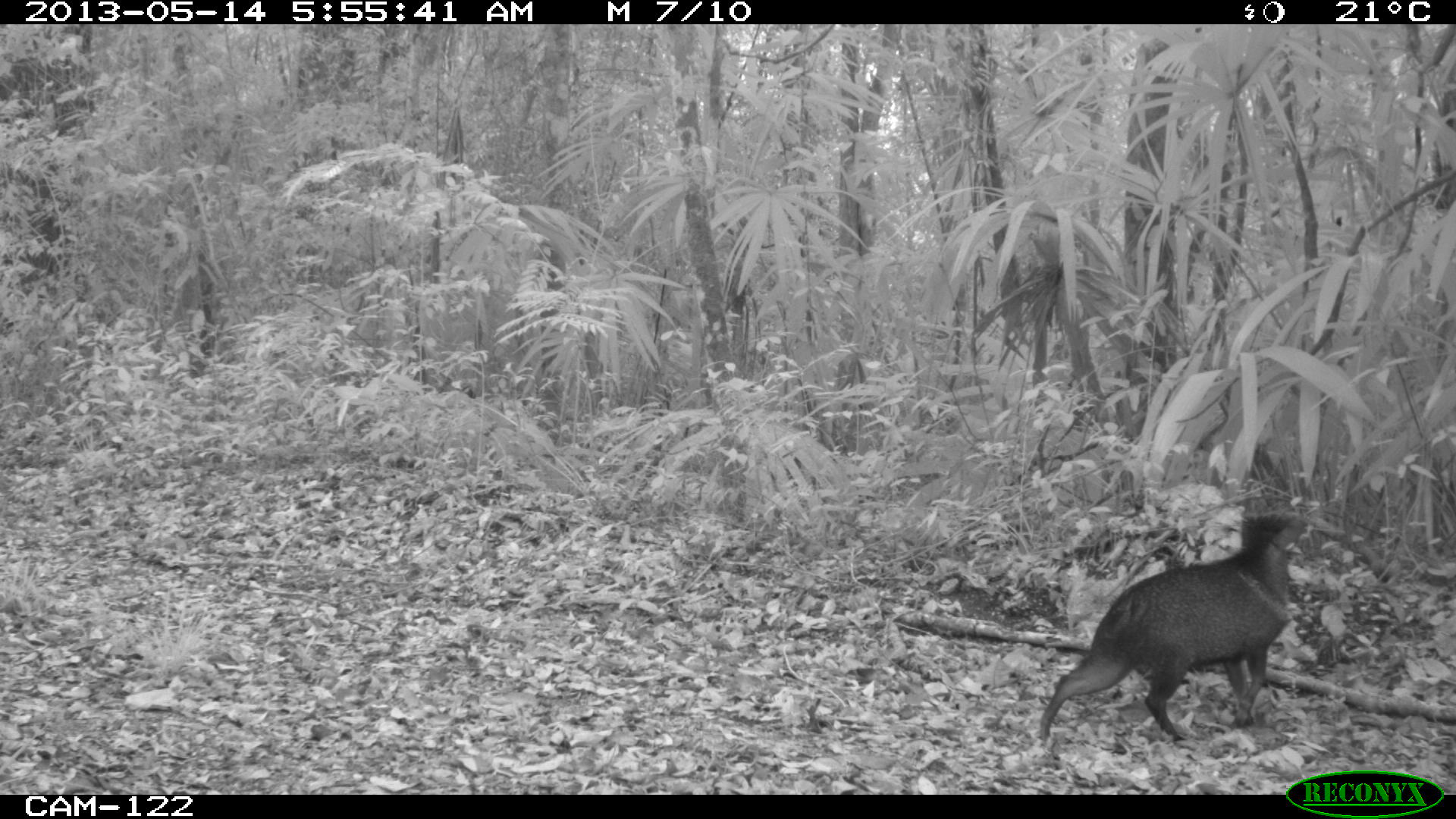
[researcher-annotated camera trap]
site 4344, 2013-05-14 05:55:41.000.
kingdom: Animalia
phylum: Chordata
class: Mammalia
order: Artiodactyla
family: Tayassuidae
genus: Pecari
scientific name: Pecari tajacu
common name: collared peccary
Pecari tajacu (collared peccary), count 2.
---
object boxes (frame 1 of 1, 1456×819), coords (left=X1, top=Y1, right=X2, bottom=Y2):
pecari tajacu: (left=1037, top=482, right=1306, bottom=747)